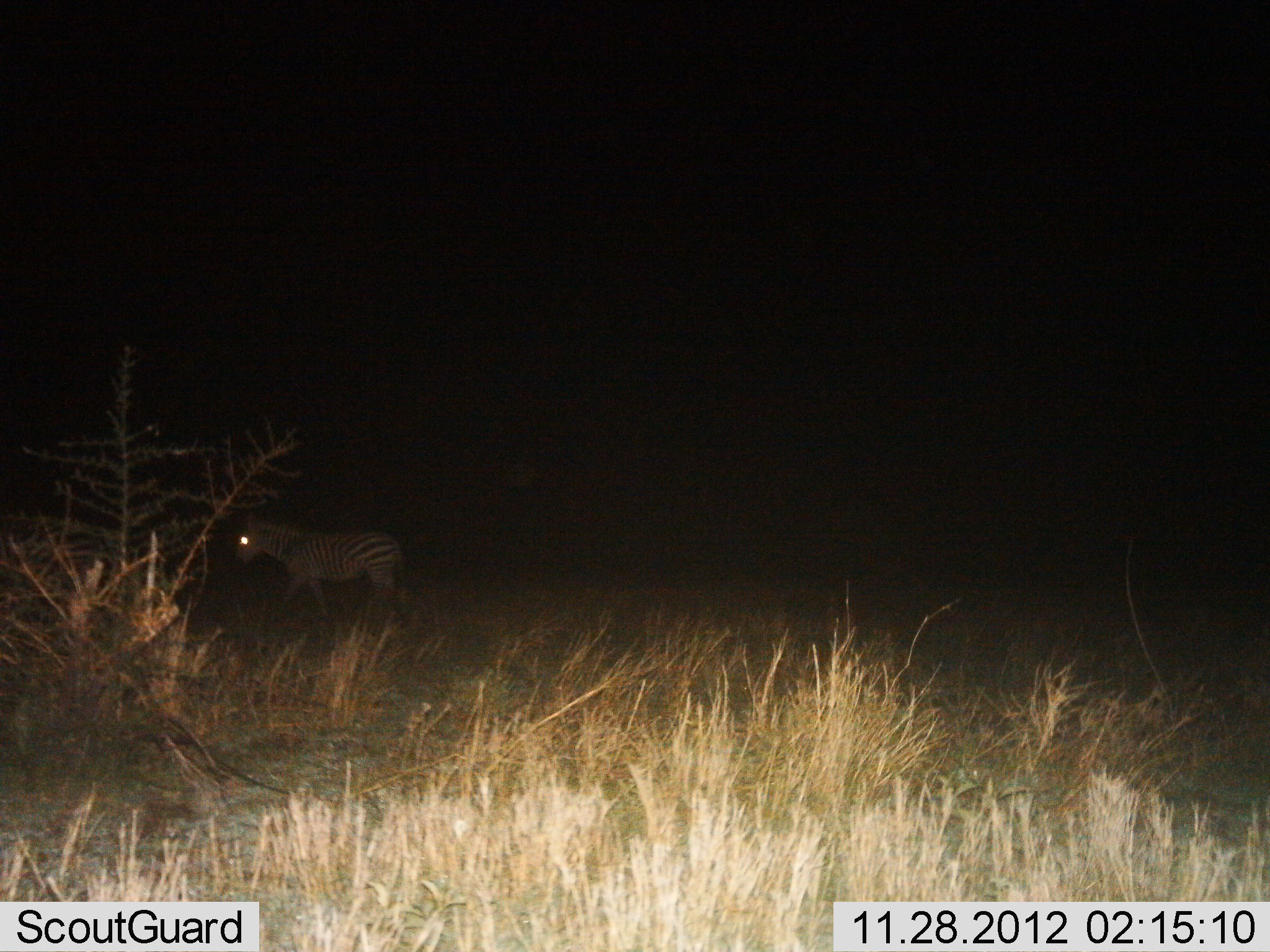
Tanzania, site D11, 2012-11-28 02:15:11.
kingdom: Animalia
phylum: Chordata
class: Mammalia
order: Perissodactyla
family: Equidae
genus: Equus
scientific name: Equus quagga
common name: plains zebra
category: zebra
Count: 1.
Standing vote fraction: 10%.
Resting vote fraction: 0%.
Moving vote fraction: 90%.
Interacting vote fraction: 0%.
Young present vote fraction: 0%.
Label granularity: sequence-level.